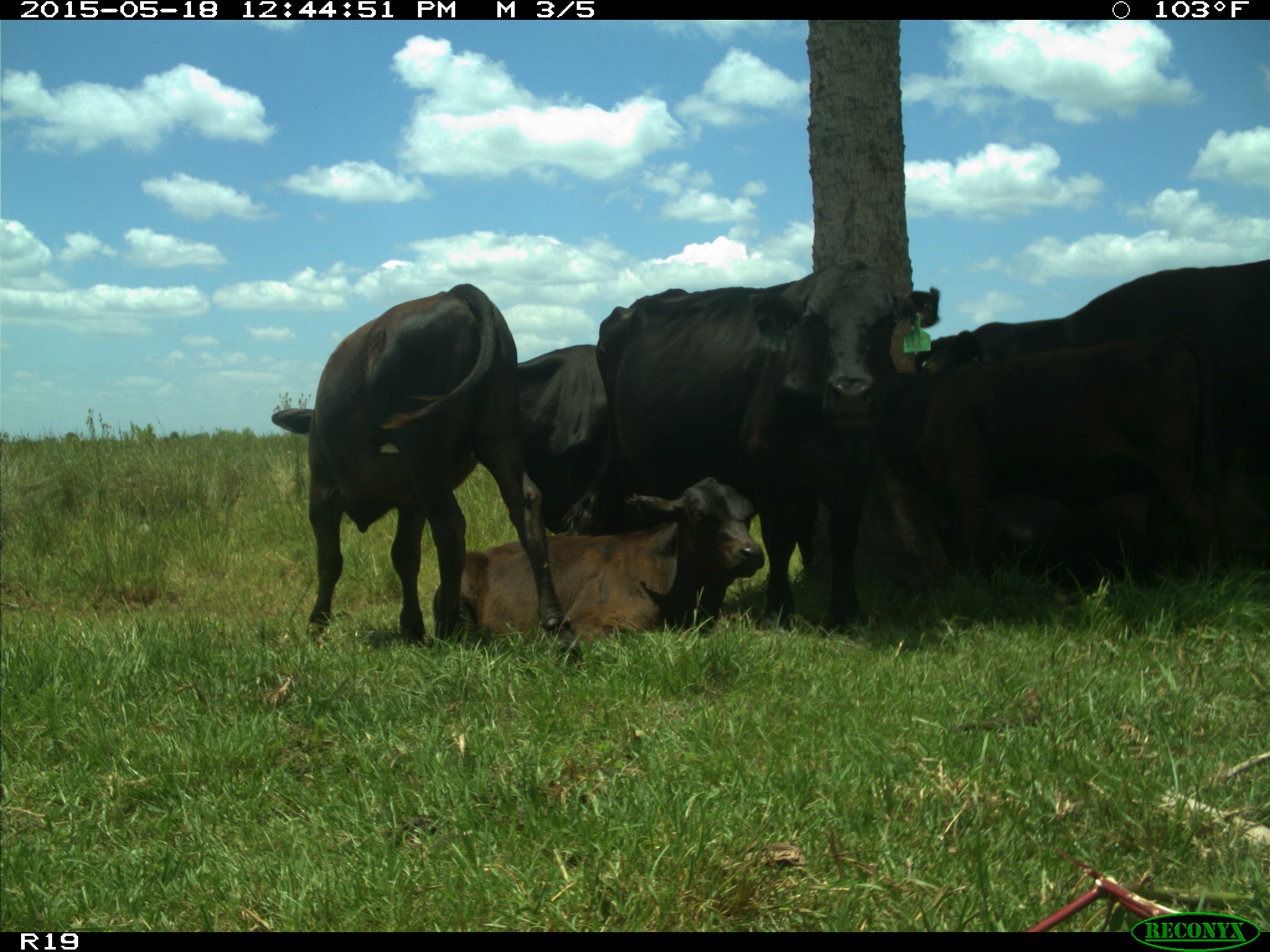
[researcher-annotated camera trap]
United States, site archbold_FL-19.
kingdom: Animalia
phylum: Chordata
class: Mammalia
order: Artiodactyla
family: Bovidae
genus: Bos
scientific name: Bos taurus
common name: domestic cow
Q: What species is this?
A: Bos taurus (domestic cow).